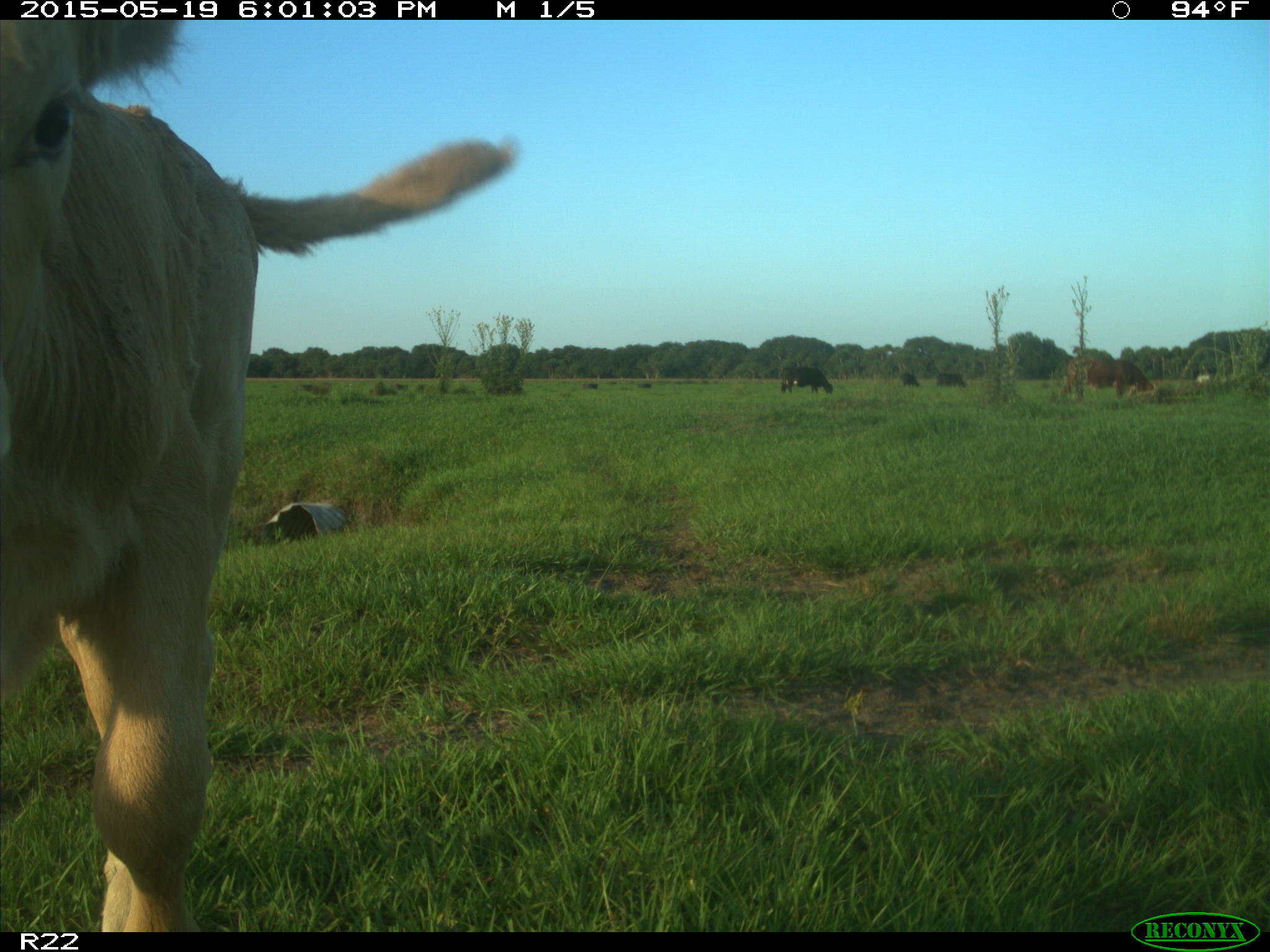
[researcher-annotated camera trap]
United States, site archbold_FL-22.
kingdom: Animalia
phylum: Chordata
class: Mammalia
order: Artiodactyla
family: Bovidae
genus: Bos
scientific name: Bos taurus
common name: domestic cow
Bos taurus (domestic cow).